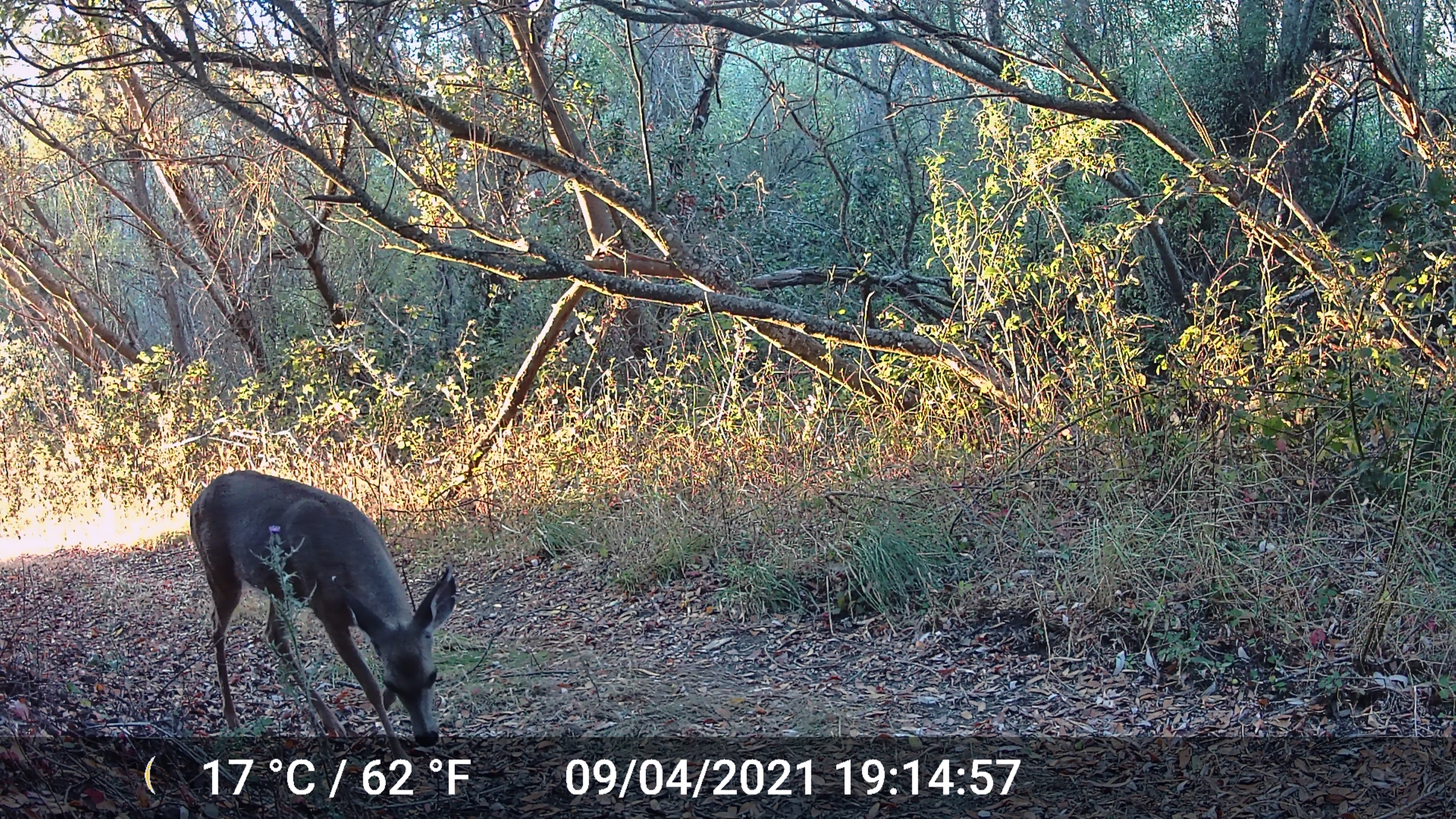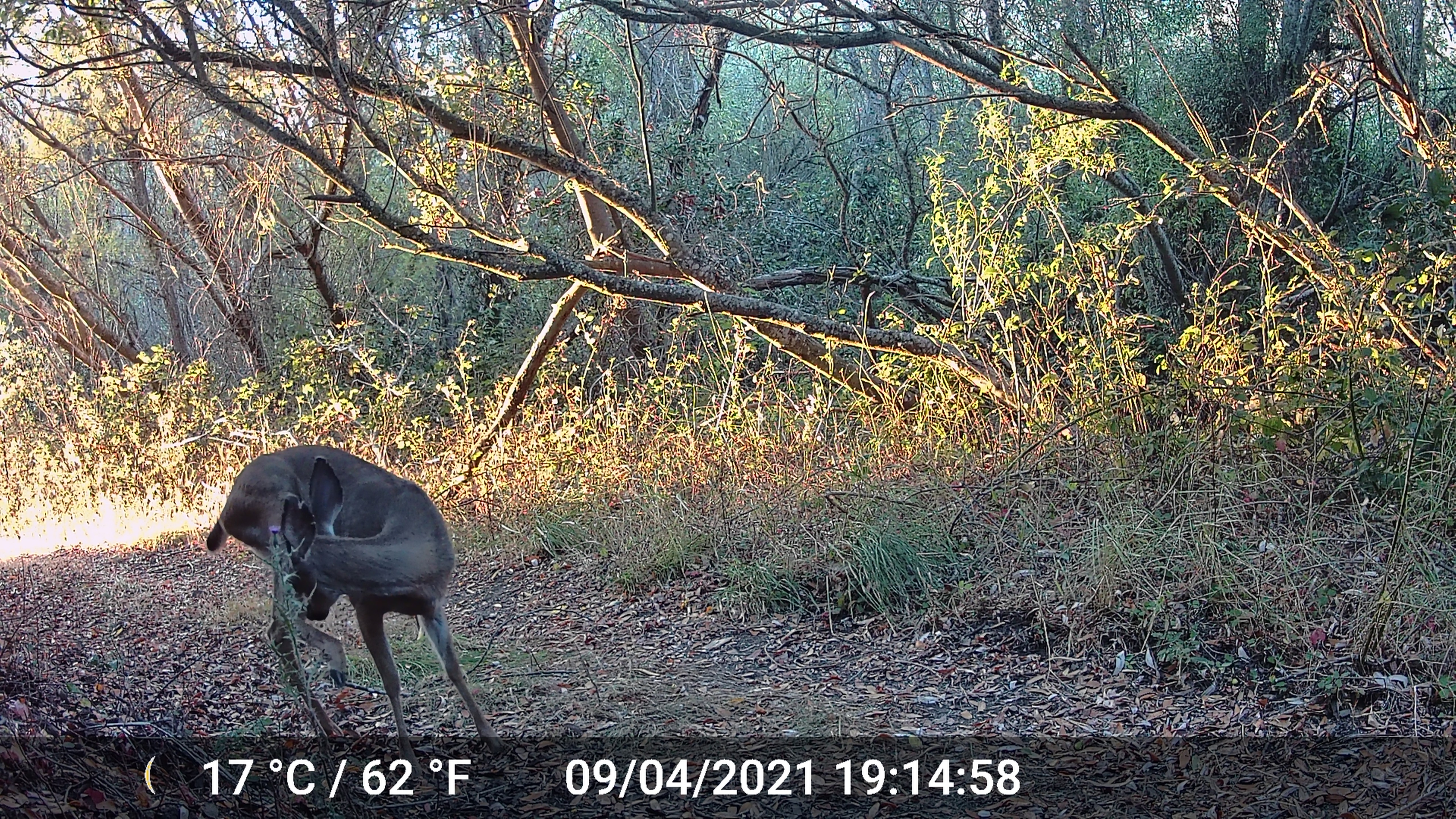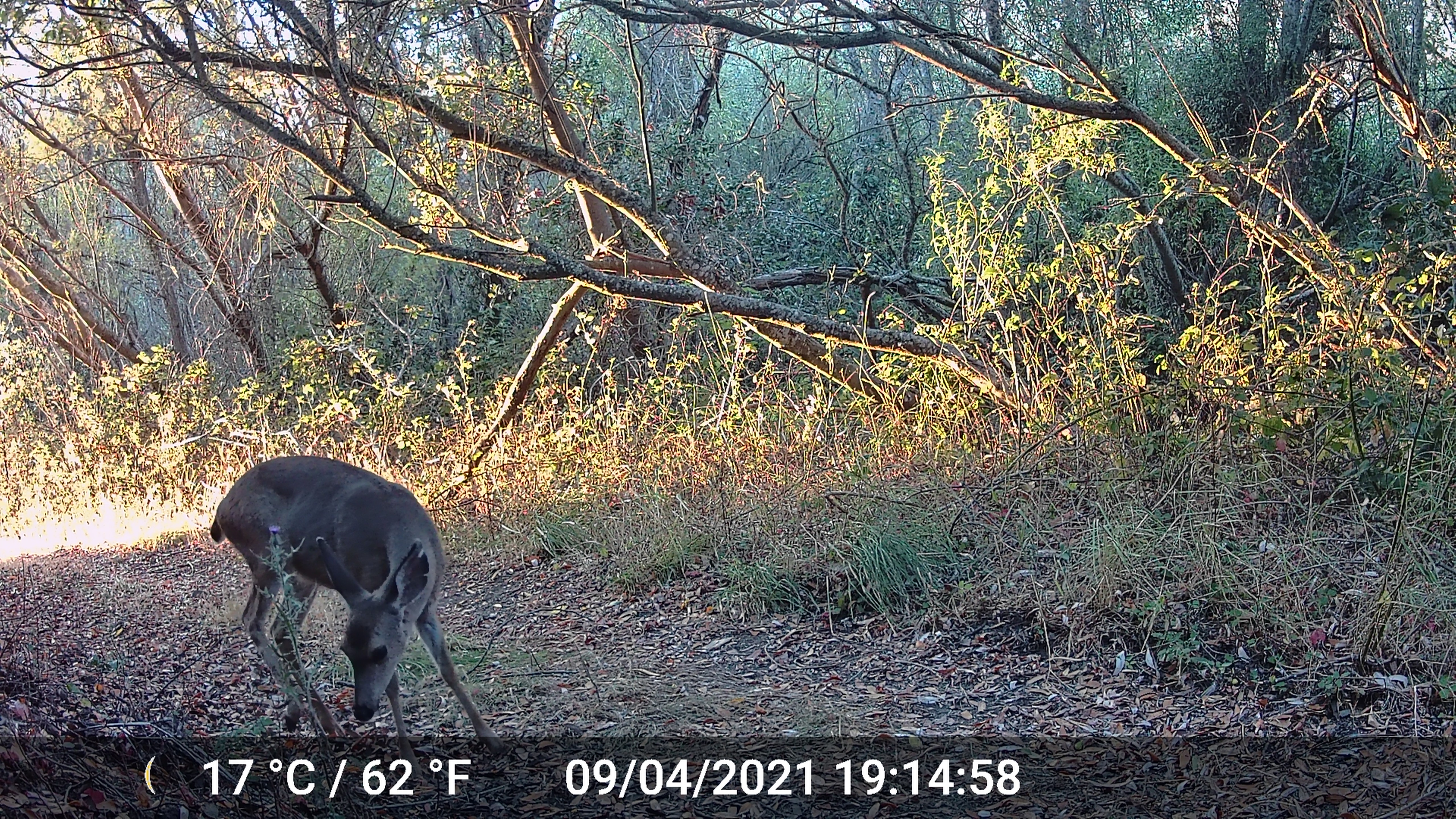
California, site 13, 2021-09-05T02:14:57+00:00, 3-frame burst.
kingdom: Animalia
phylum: Chordata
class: Mammalia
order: Artiodactyla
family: Cervidae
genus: Odocoileus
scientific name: Odocoileus hemionus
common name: mule deer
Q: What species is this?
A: Mule deer (Odocoileus hemionus).